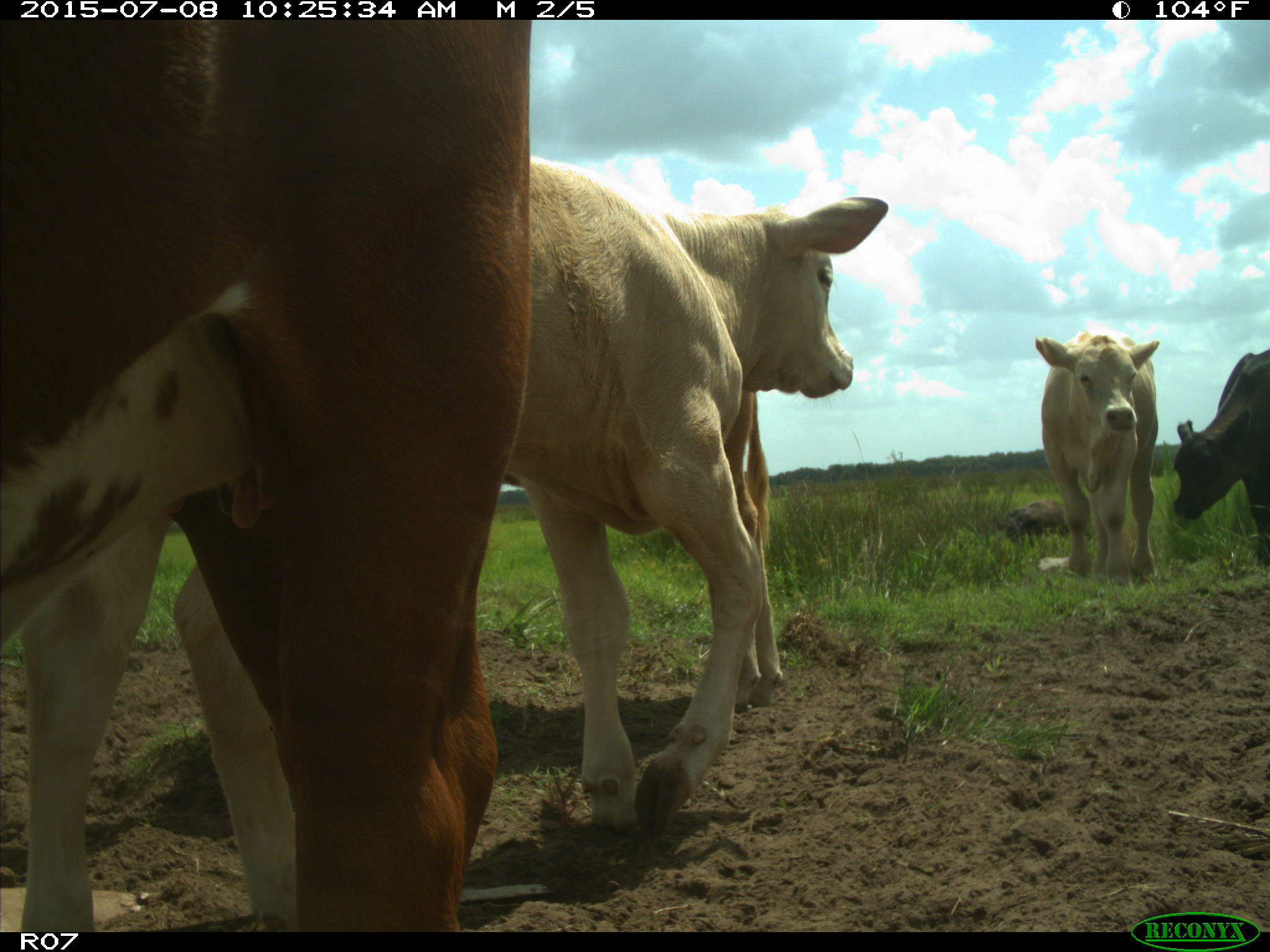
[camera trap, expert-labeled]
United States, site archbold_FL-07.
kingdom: Animalia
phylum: Chordata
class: Mammalia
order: Artiodactyla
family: Bovidae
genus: Bos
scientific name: Bos taurus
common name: domestic cow